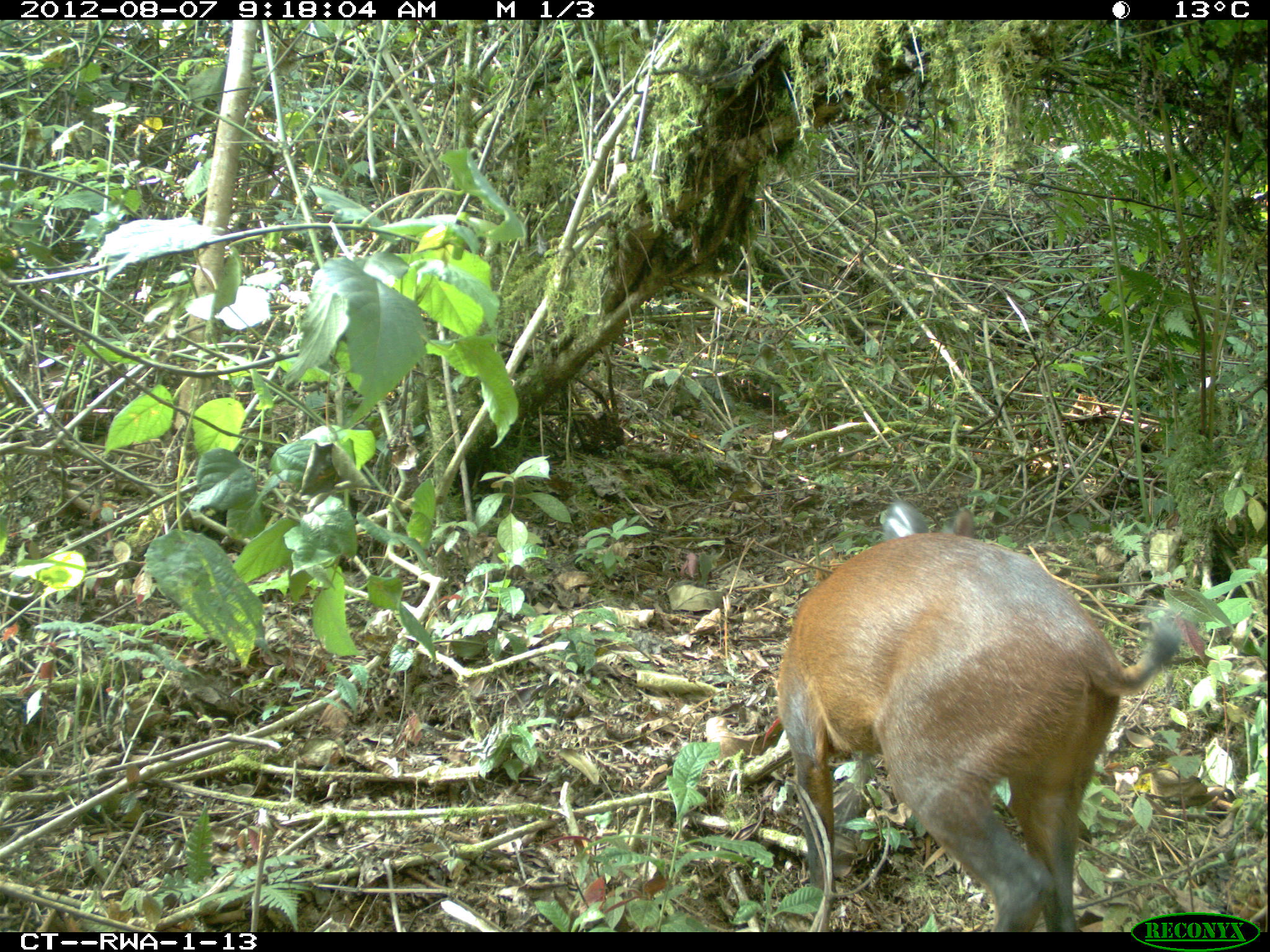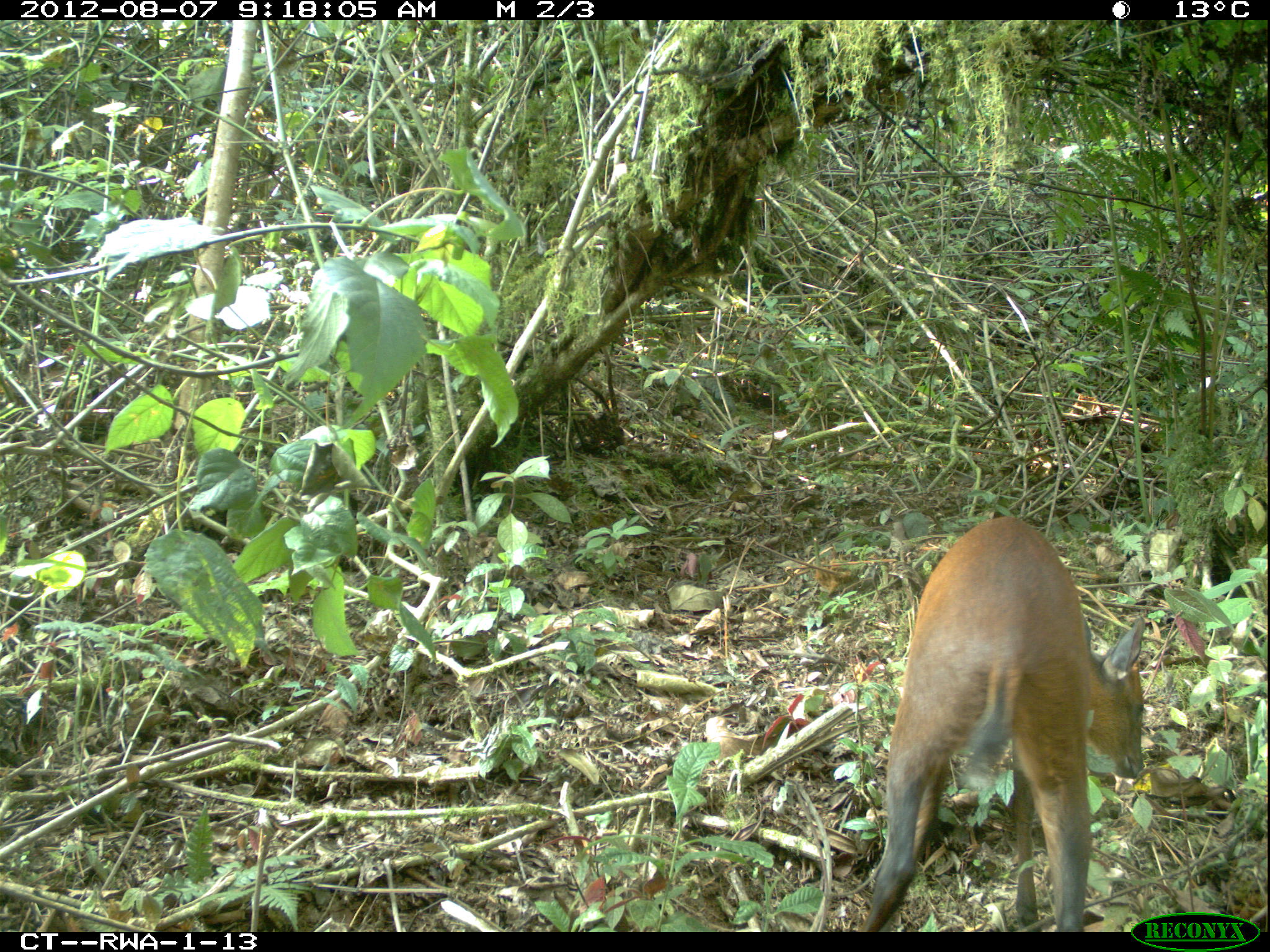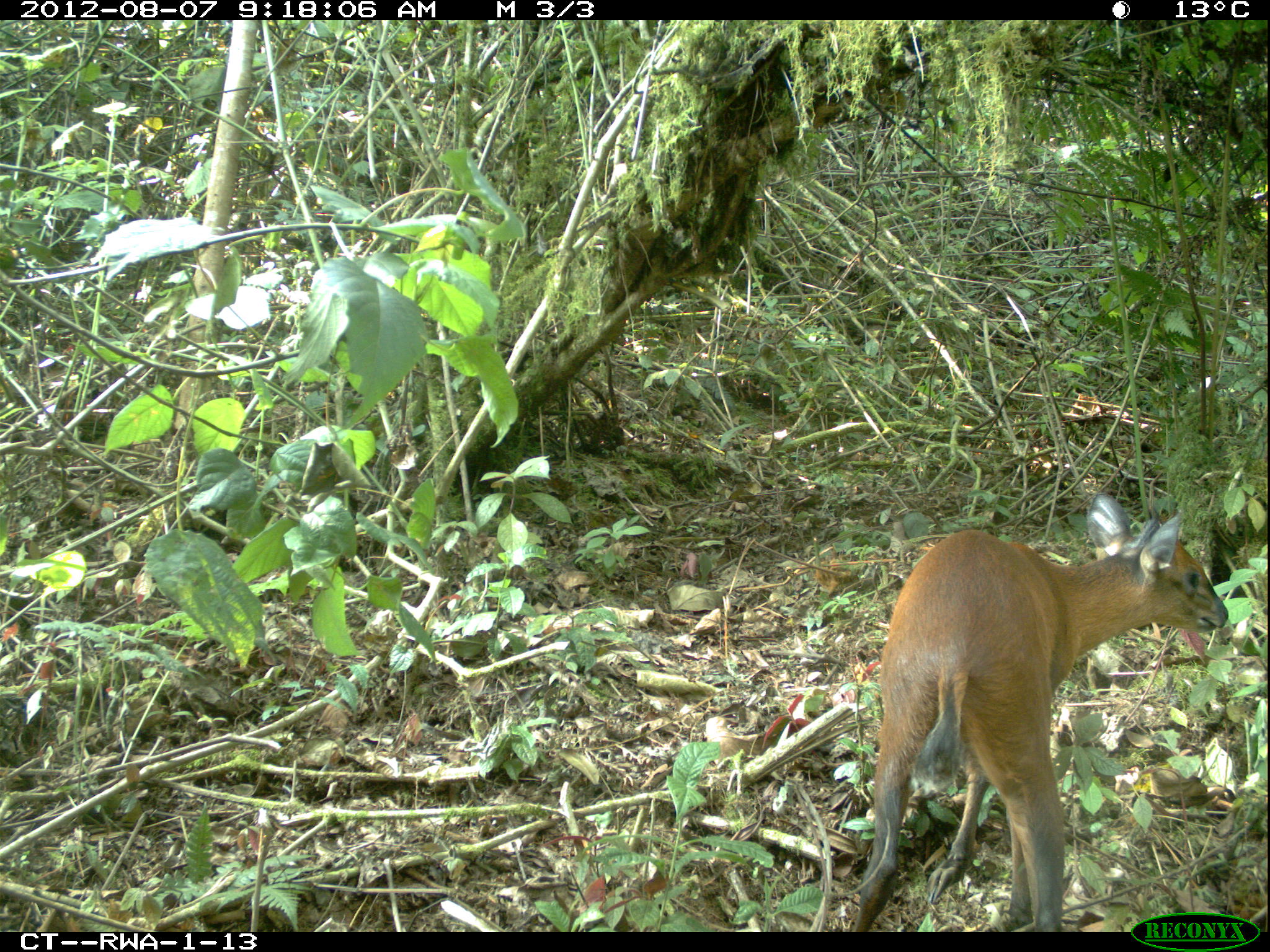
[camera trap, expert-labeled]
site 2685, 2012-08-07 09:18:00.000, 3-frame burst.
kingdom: Animalia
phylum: Chordata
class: Mammalia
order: Artiodactyla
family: Bovidae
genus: Cephalophus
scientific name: Cephalophus nigrifrons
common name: black-fronted duiker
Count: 1.